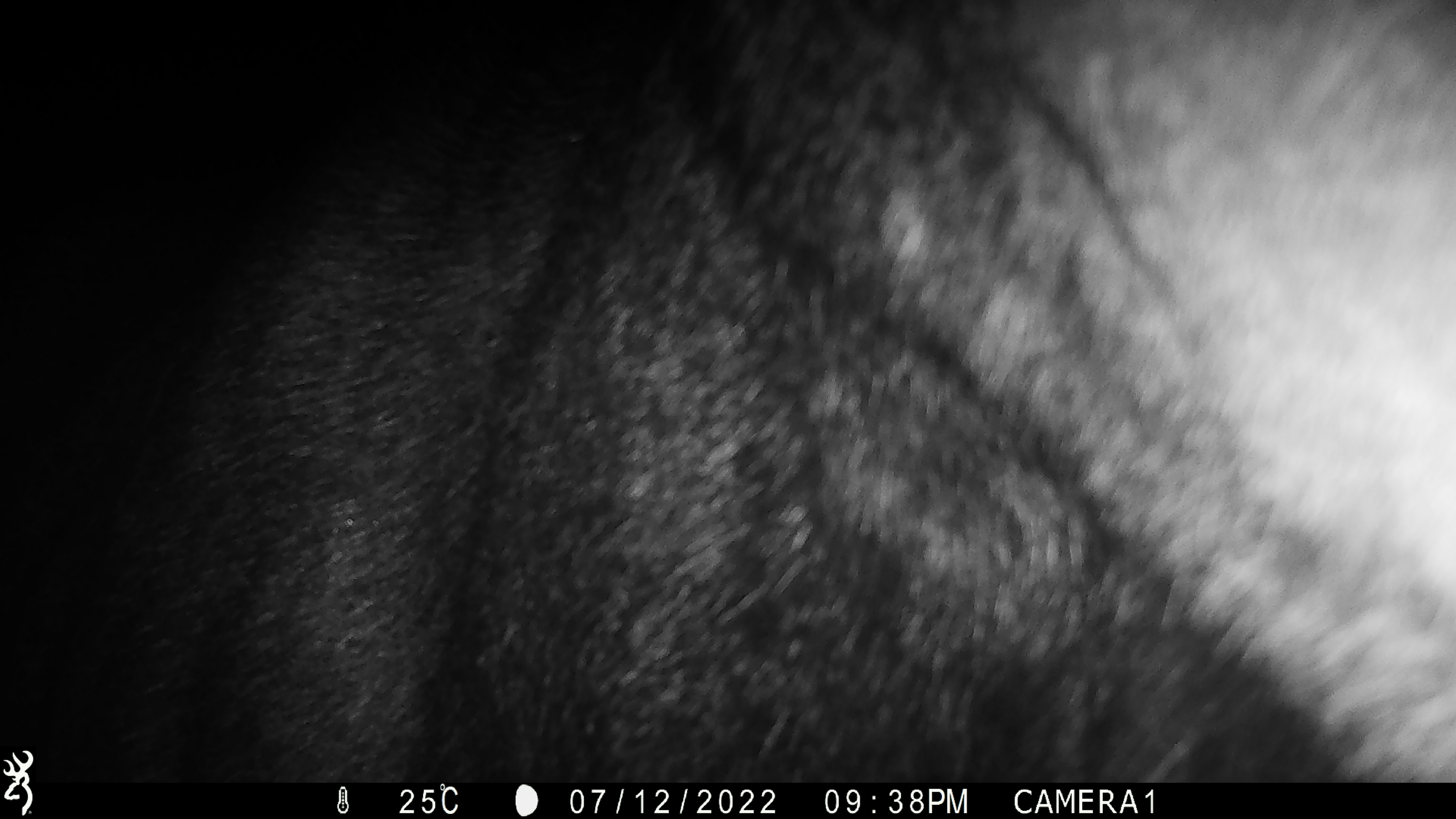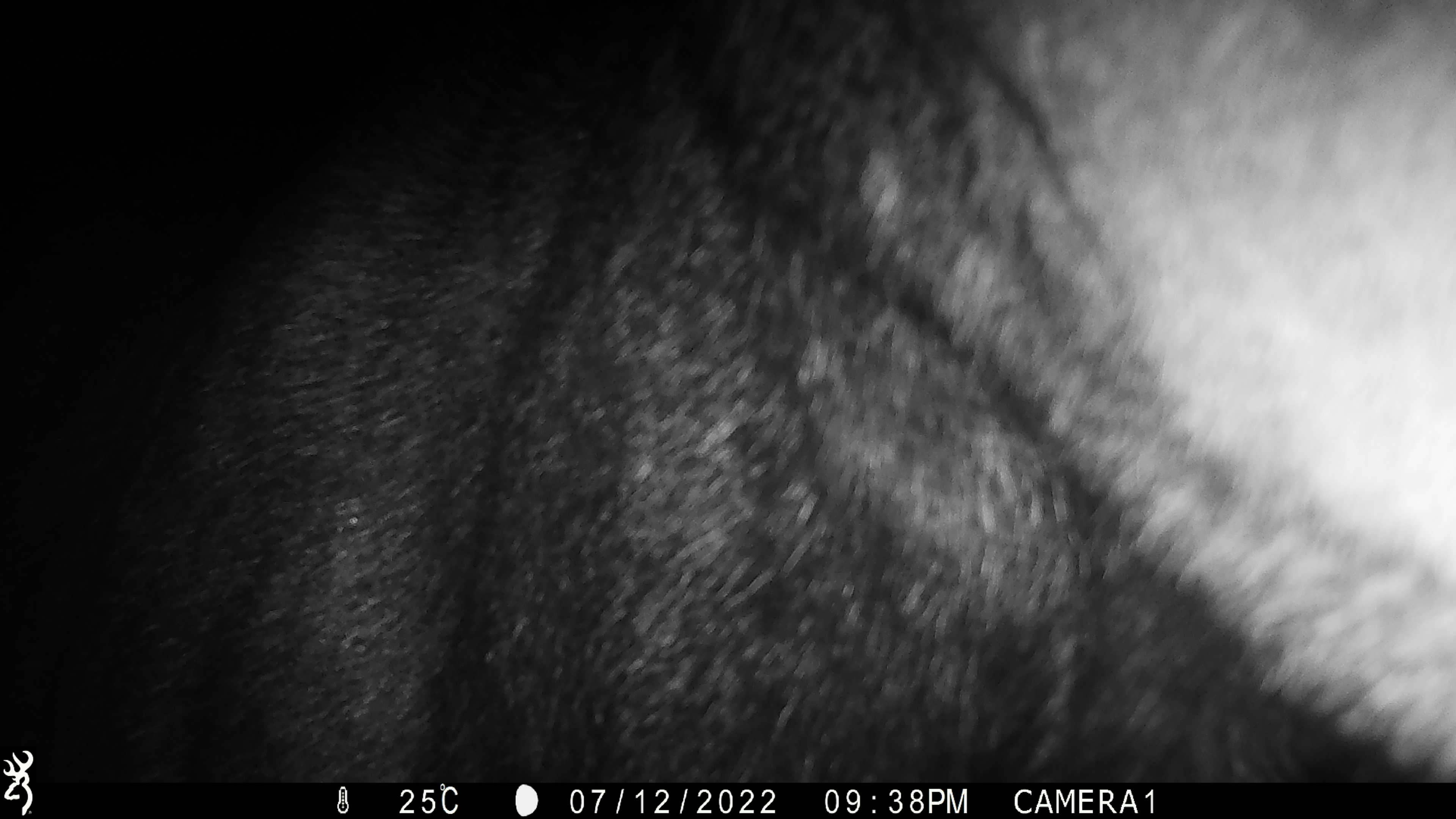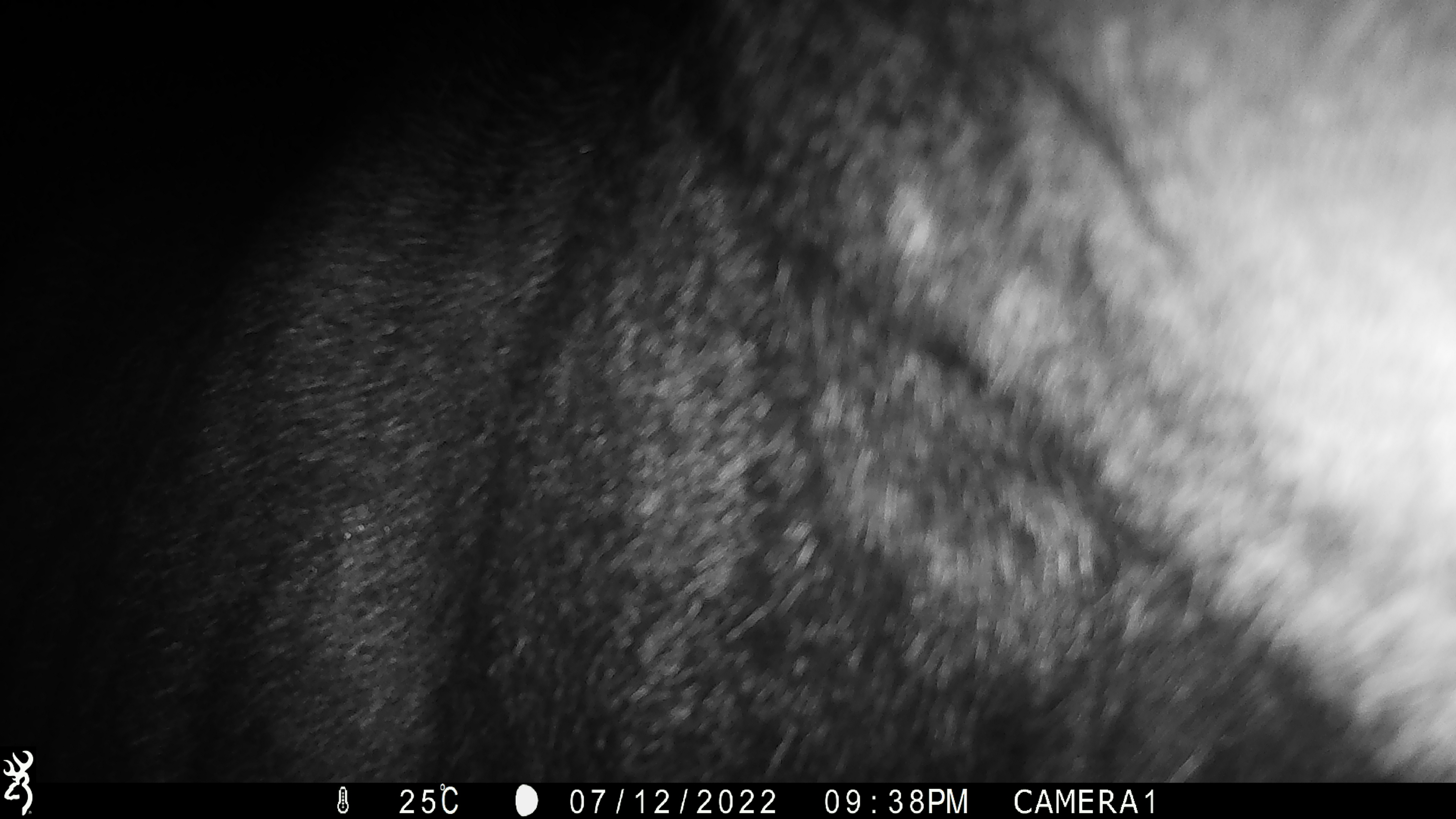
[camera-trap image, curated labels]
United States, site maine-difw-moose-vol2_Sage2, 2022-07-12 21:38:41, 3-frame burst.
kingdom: Animalia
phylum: Chordata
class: Mammalia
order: Artiodactyla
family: Cervidae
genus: Alces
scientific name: Alces alces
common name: moose